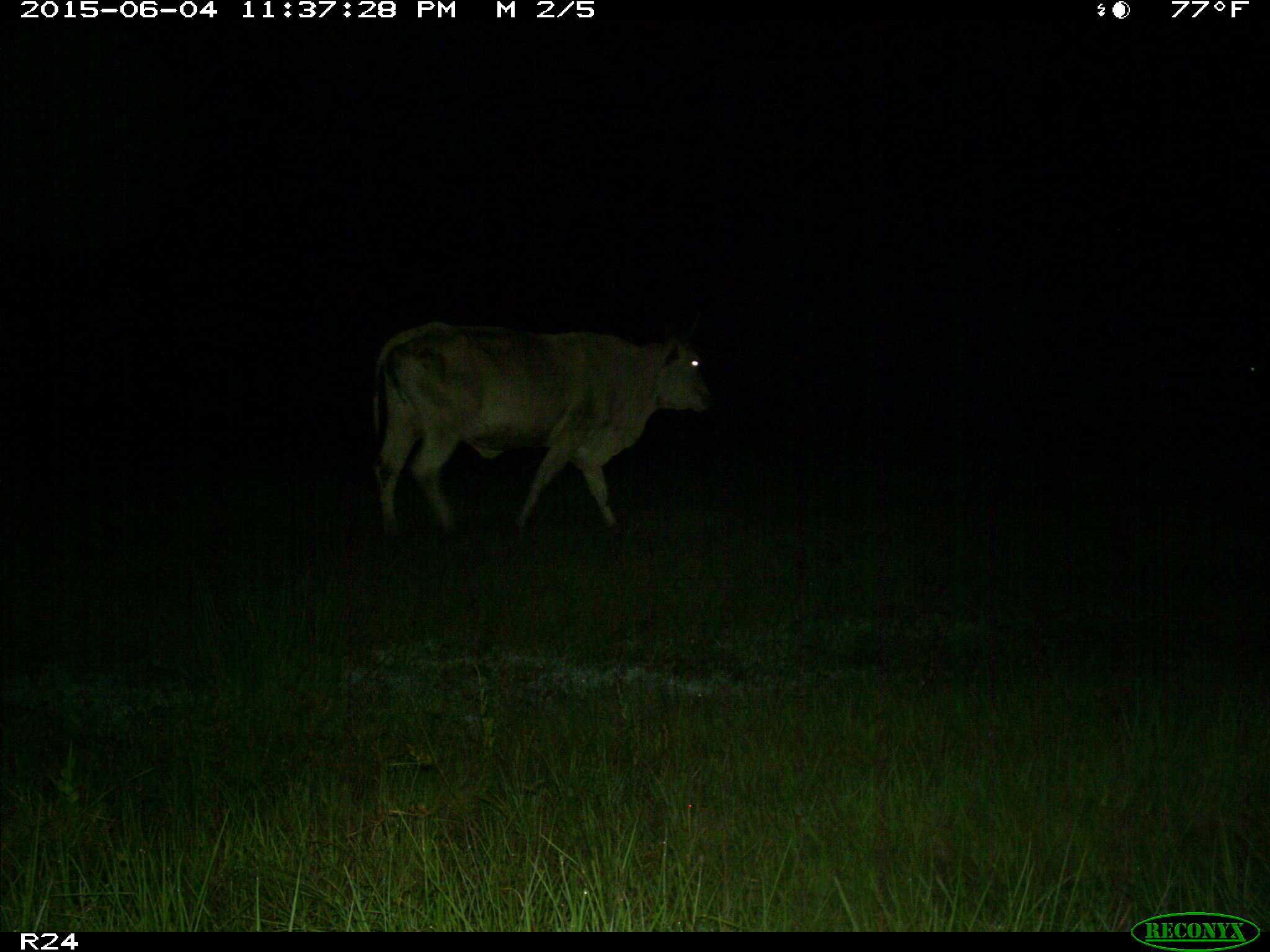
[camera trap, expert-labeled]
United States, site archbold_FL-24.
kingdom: Animalia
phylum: Chordata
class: Mammalia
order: Artiodactyla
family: Bovidae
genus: Bos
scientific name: Bos taurus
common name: domestic cow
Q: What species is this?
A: Bos taurus (domestic cow).